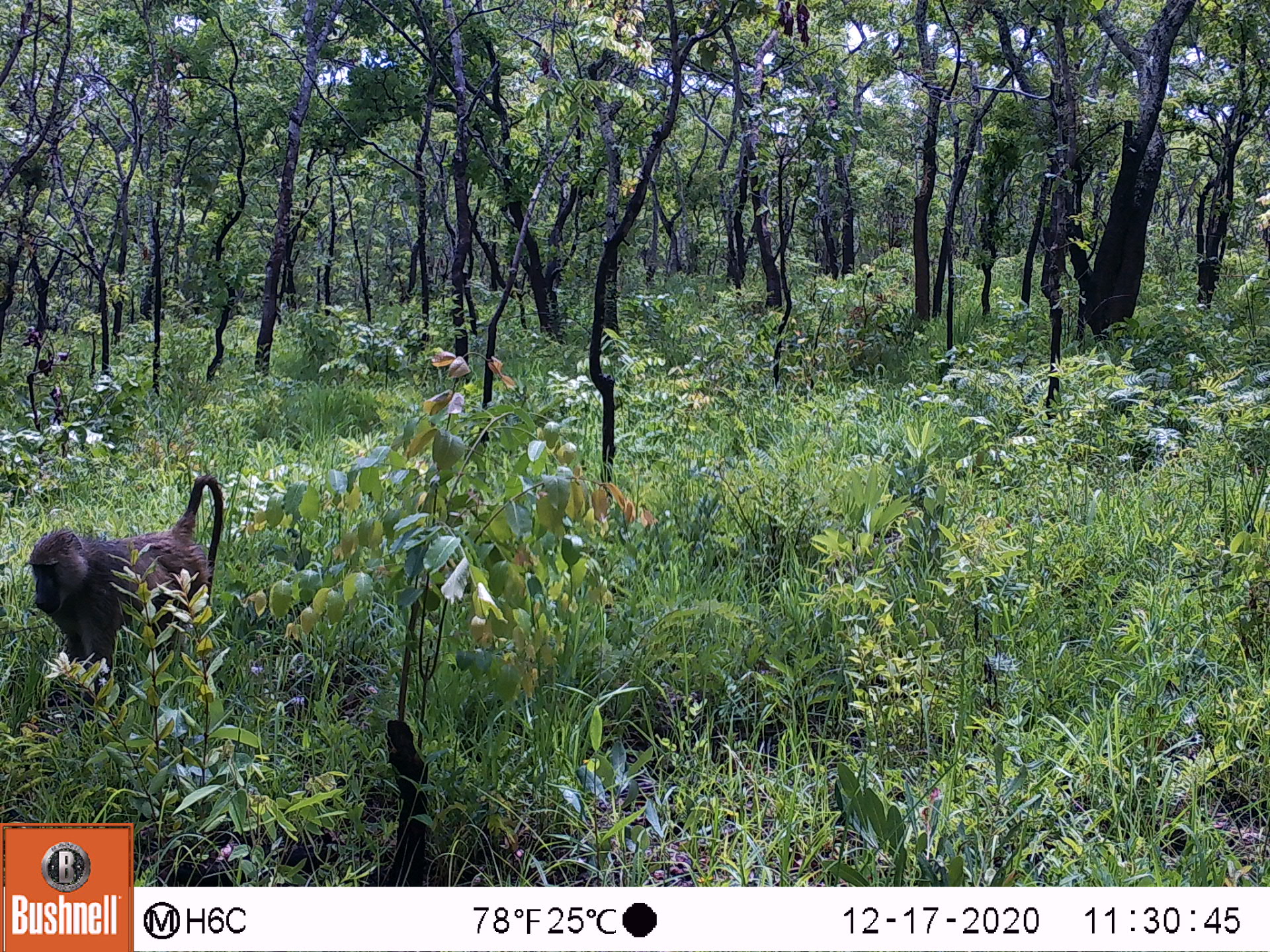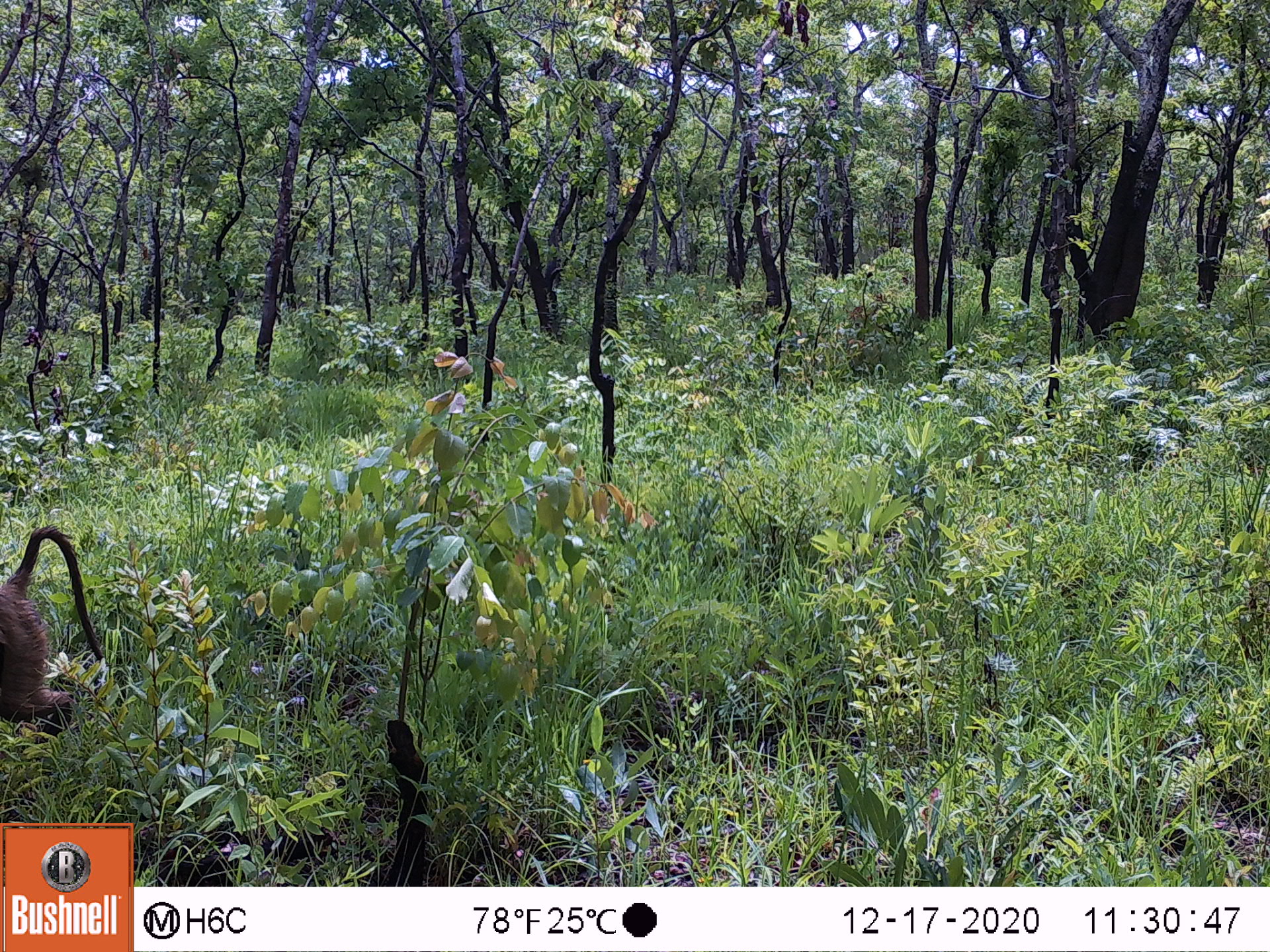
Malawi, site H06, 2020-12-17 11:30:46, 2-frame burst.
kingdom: Animalia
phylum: Chordata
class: Mammalia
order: Primates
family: Cercopithecidae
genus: Papio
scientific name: Papio cynocephalus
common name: yellow baboon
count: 1